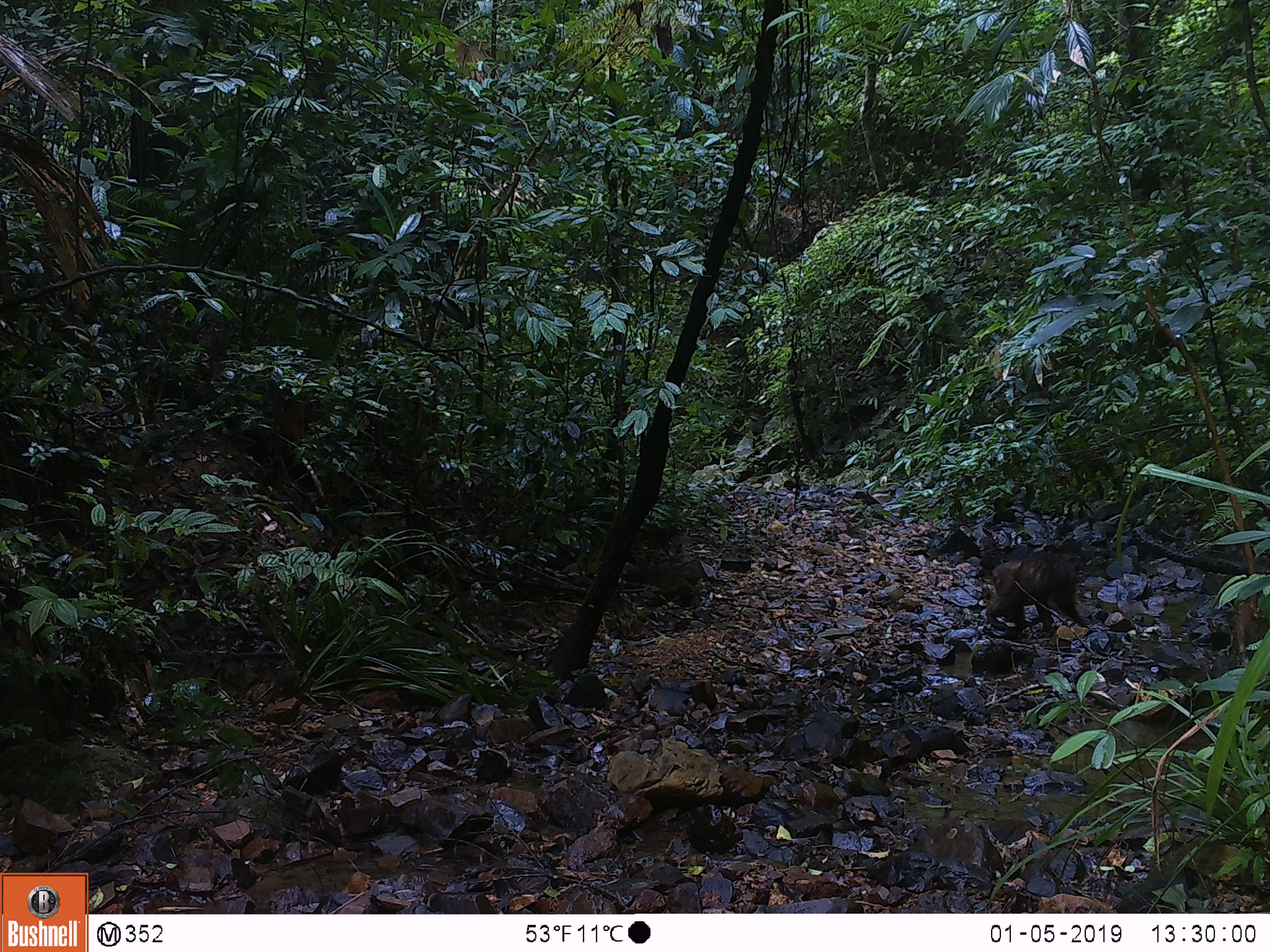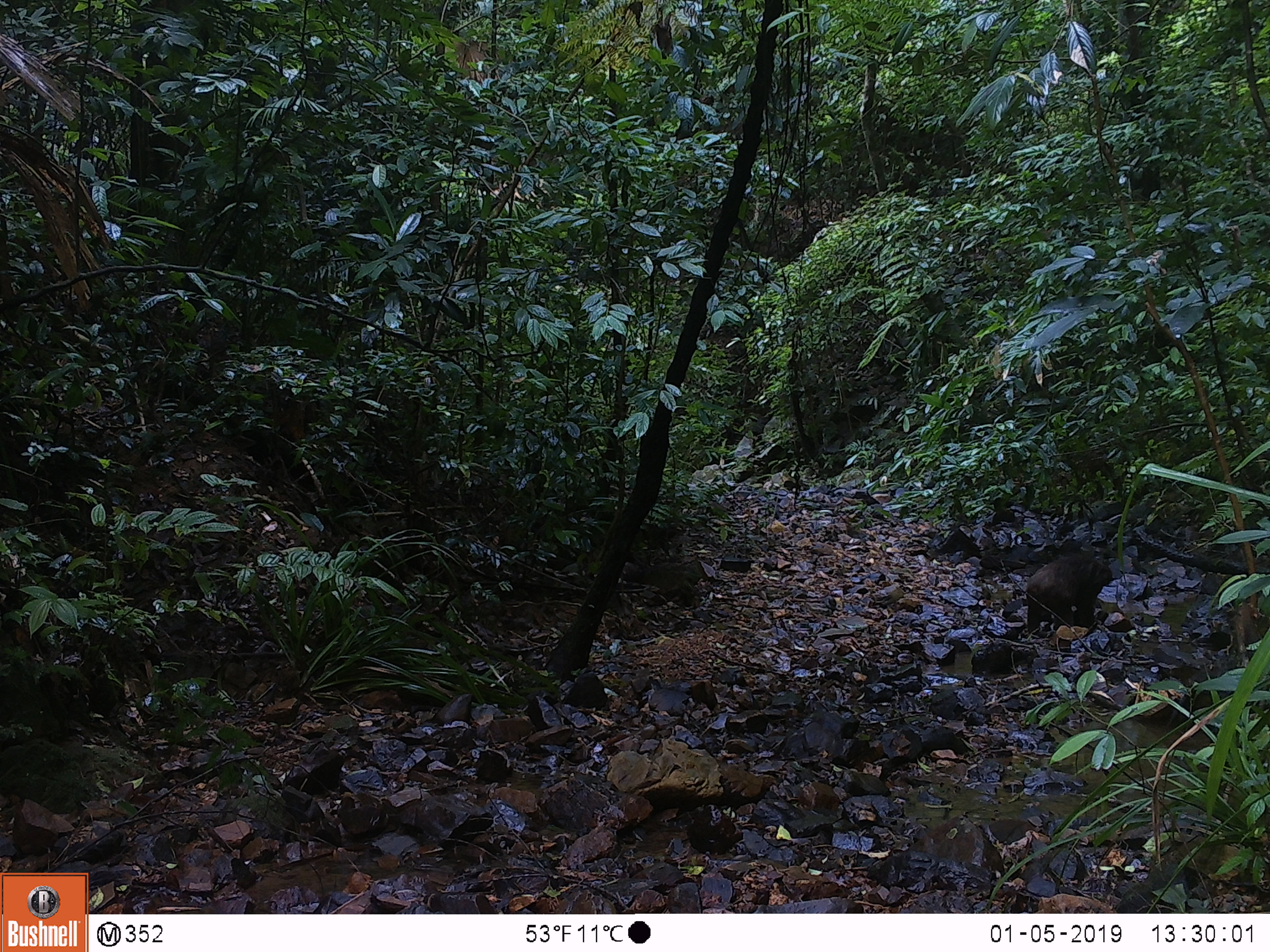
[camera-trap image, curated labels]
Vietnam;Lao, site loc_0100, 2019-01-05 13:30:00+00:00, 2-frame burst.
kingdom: Animalia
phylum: Chordata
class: Mammalia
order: Primates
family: Cercopithecidae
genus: Macaca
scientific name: Macaca arctoides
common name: stump-tailed macaque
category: stump tailed macaque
Stump tailed macaque (stump-tailed macaque) (Macaca arctoides). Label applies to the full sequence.